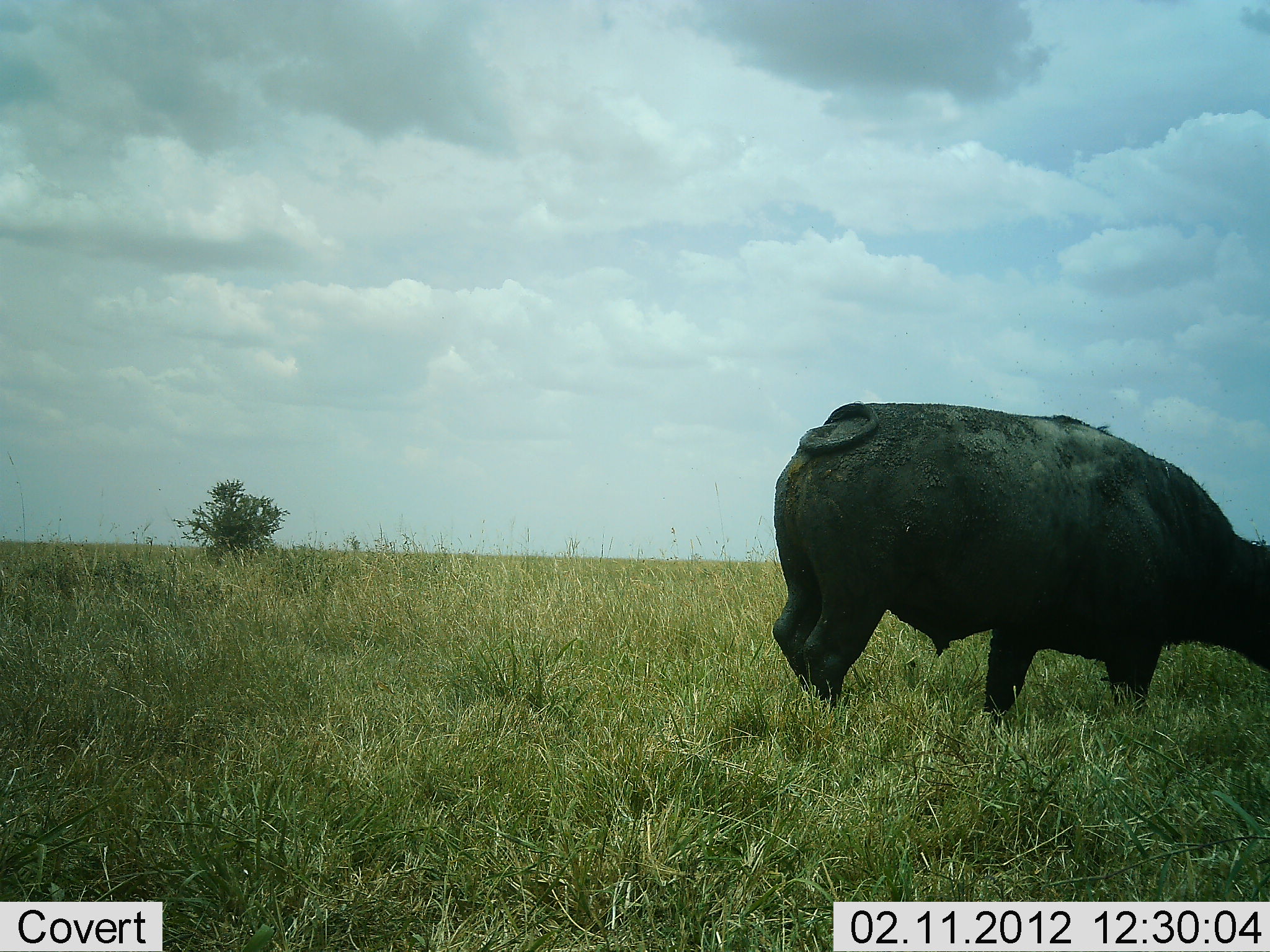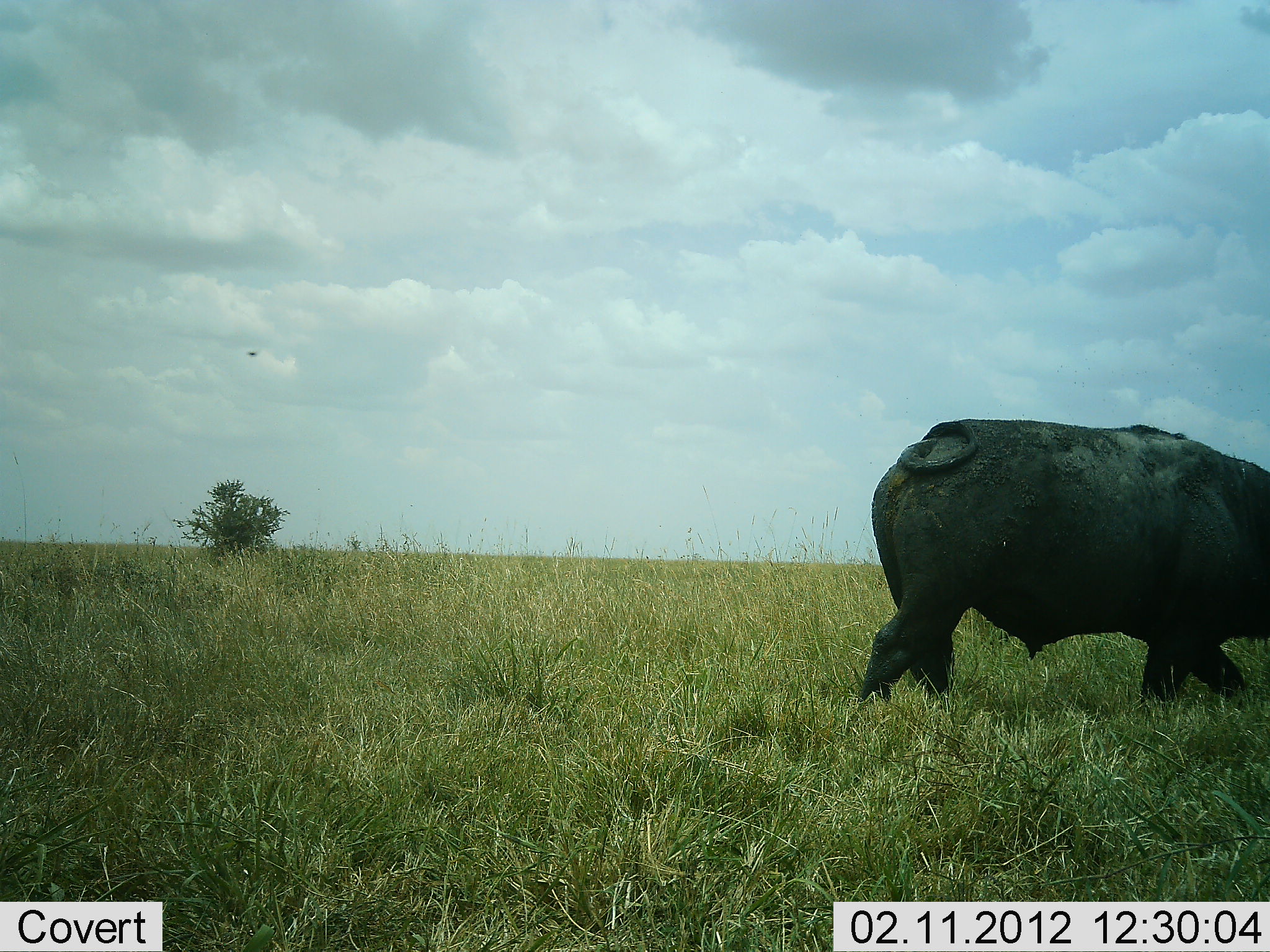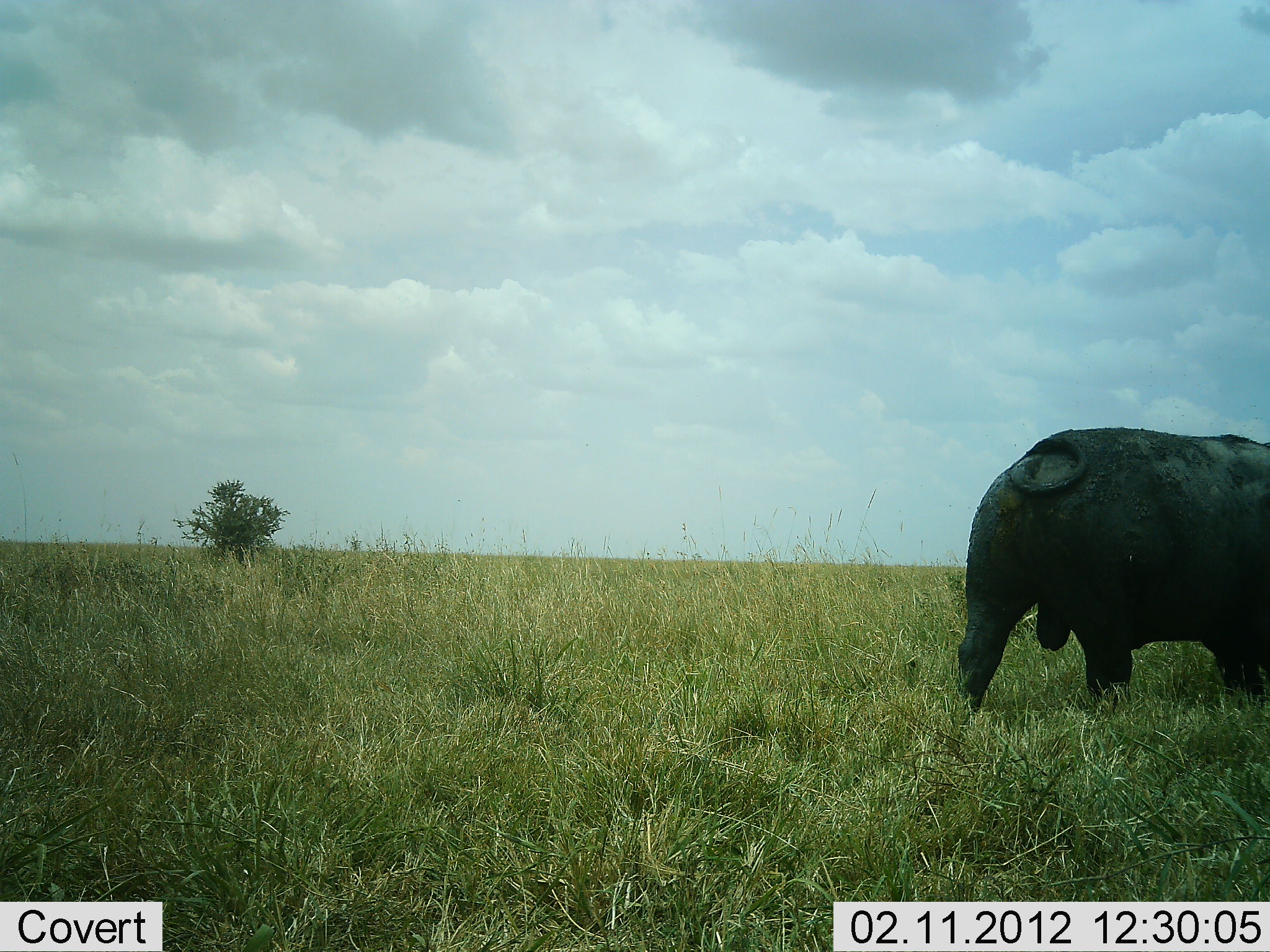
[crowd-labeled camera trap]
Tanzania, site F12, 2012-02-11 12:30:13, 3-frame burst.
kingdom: Animalia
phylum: Chordata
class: Mammalia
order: Artiodactyla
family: Bovidae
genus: Syncerus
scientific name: Syncerus caffer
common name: cape buffalo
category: buffalo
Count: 1.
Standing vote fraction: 0%.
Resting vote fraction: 0%.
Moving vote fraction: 92%.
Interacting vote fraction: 0%.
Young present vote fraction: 0%.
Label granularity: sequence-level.